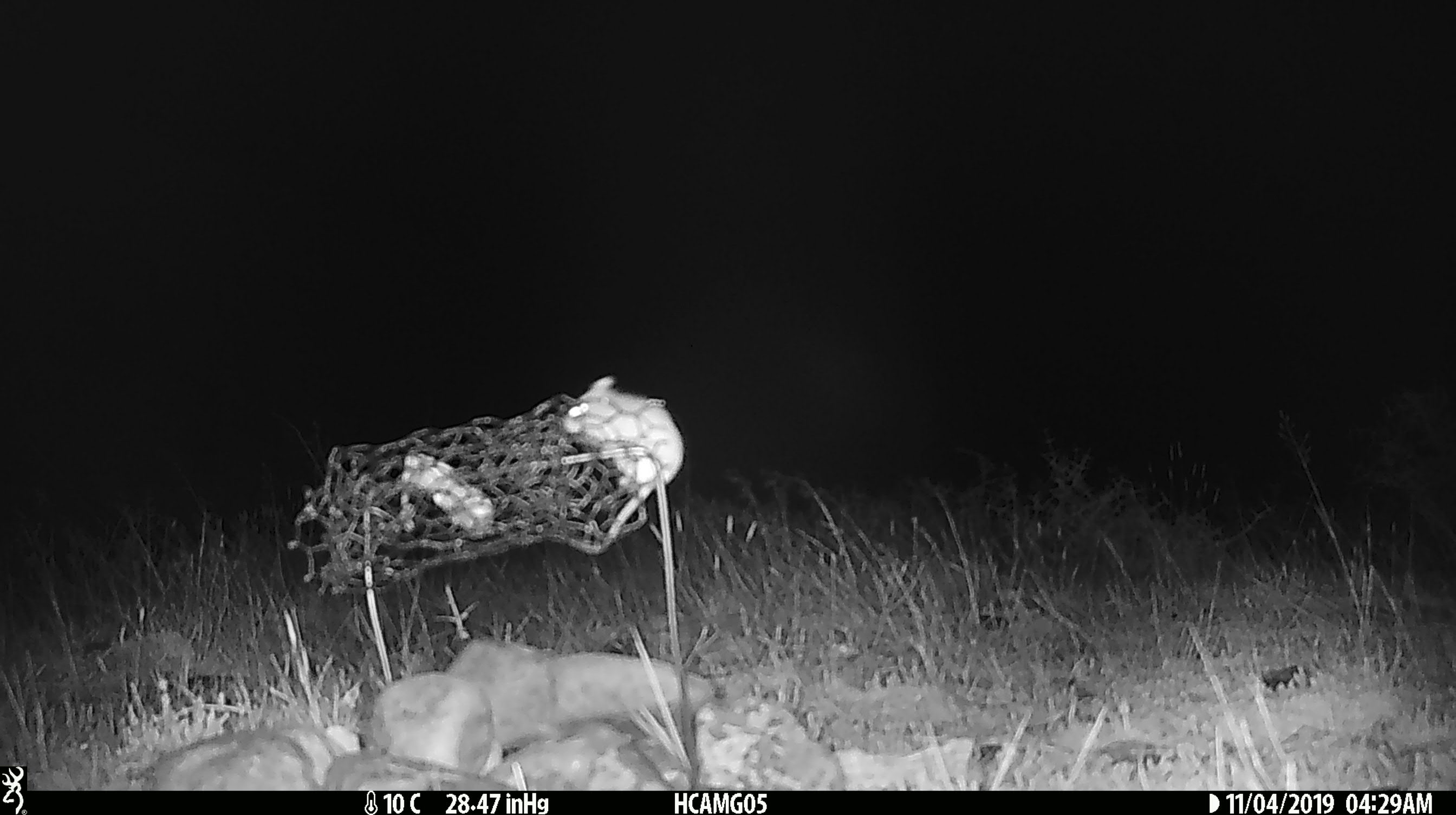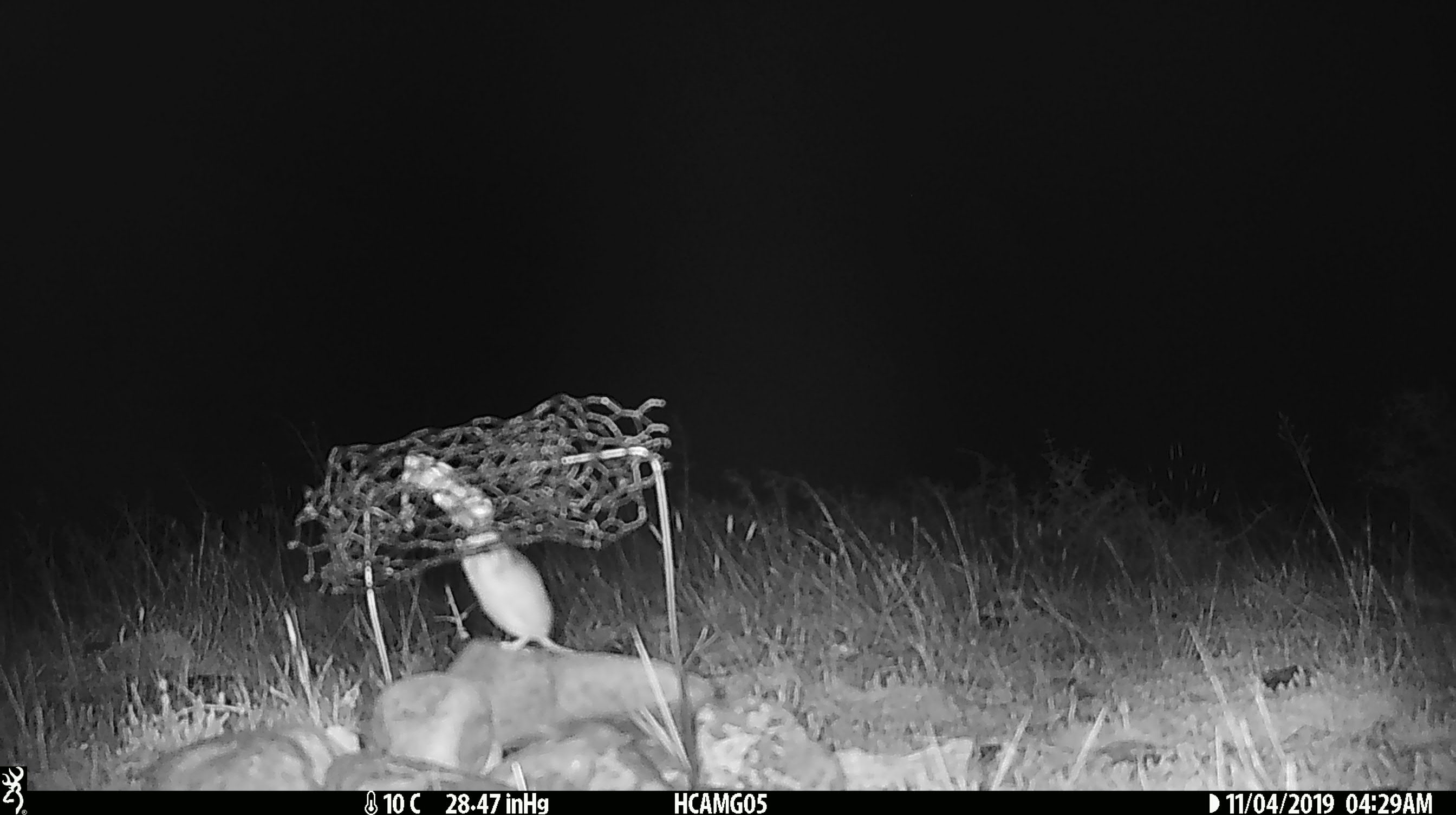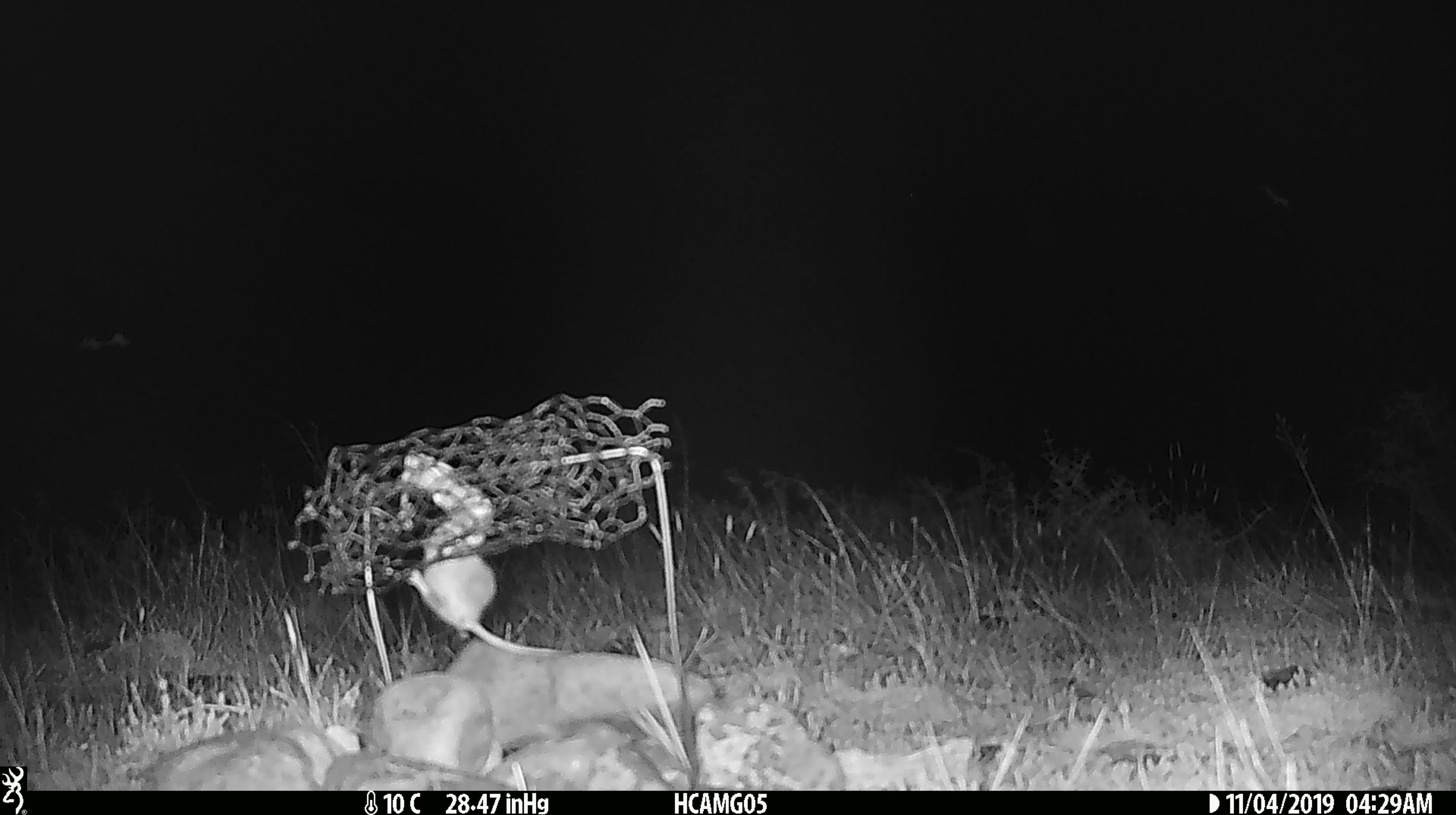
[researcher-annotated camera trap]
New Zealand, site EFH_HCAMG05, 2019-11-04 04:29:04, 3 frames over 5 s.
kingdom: Animalia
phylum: Chordata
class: Mammalia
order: Rodentia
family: Muridae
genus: Mus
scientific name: Mus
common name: mouse